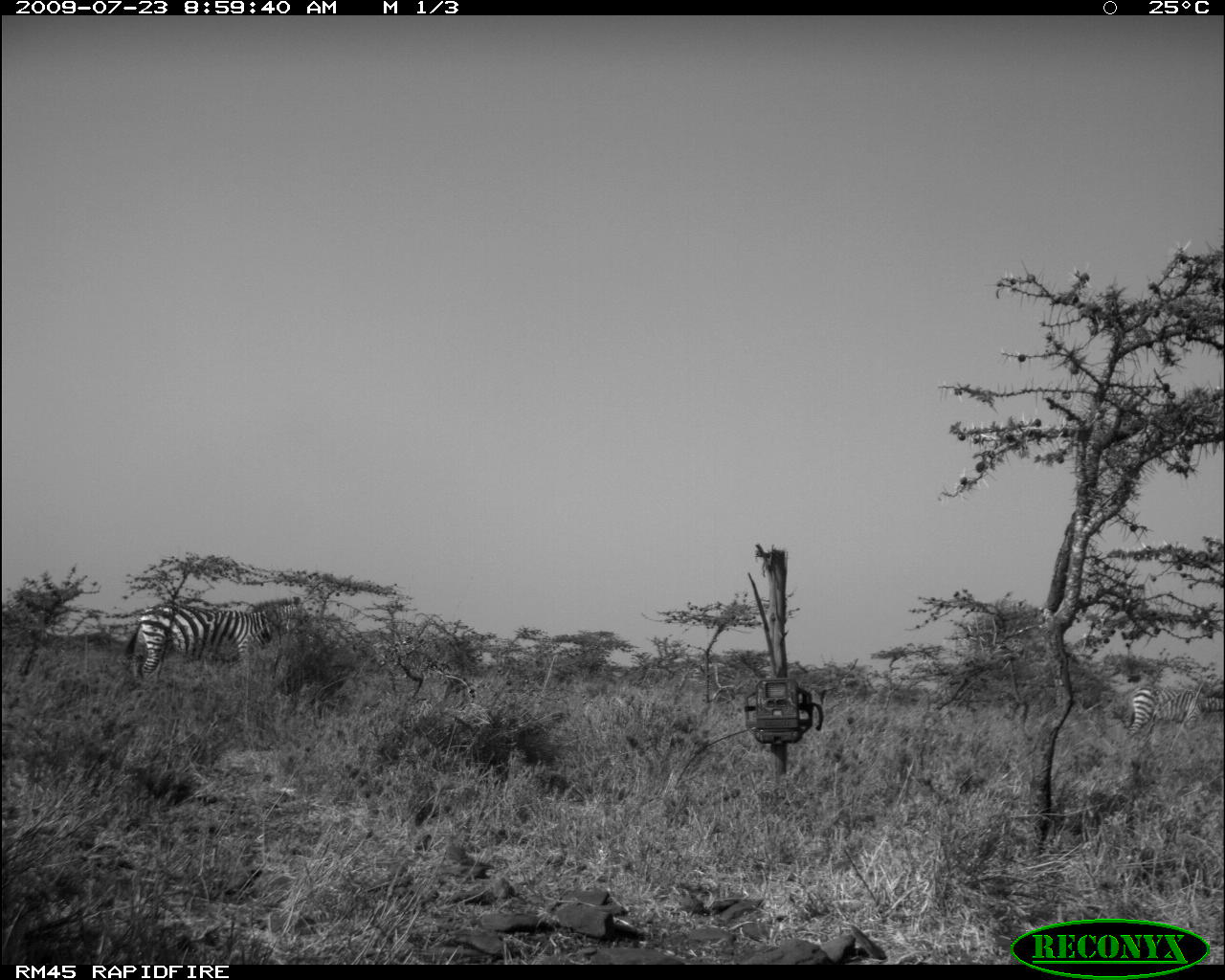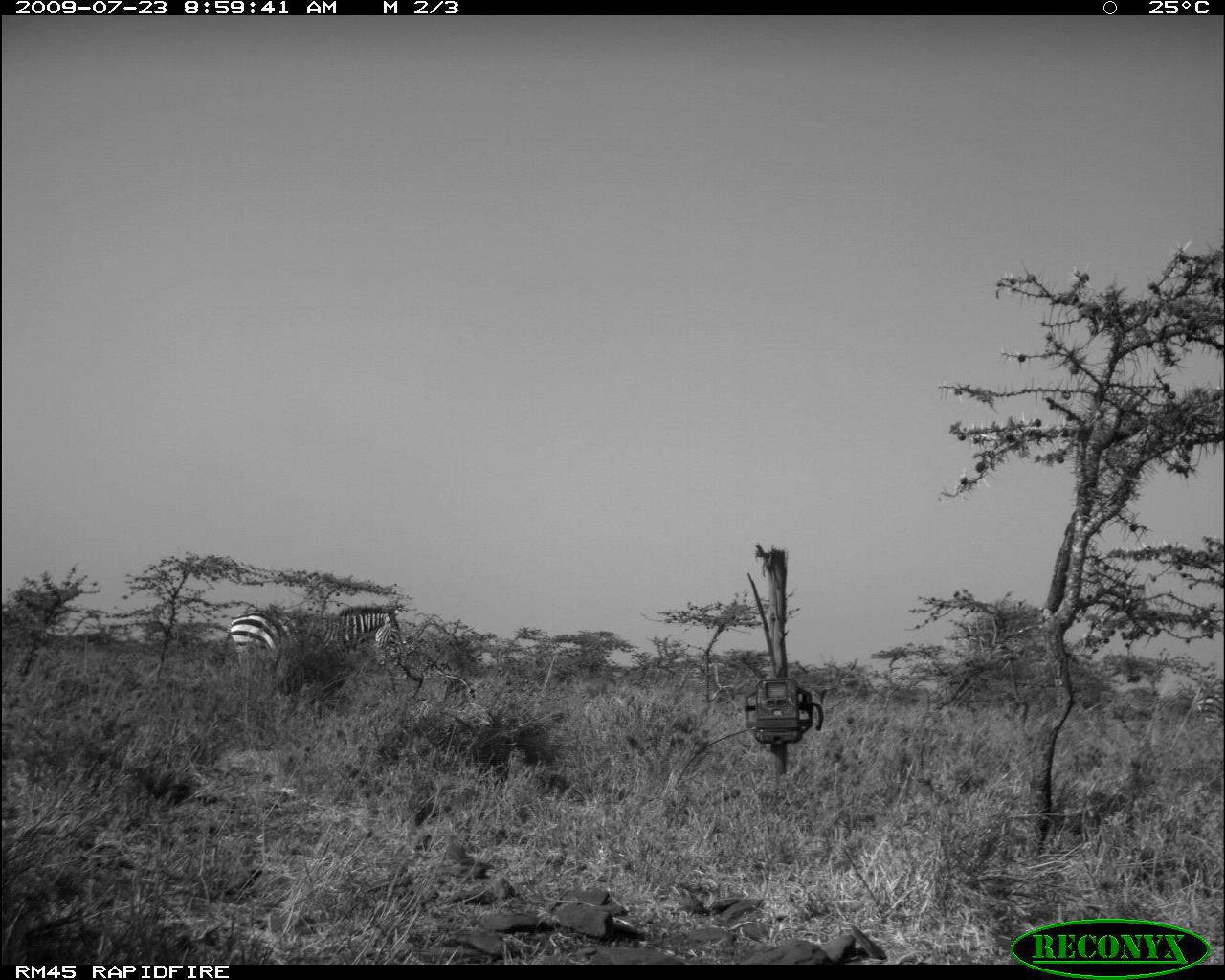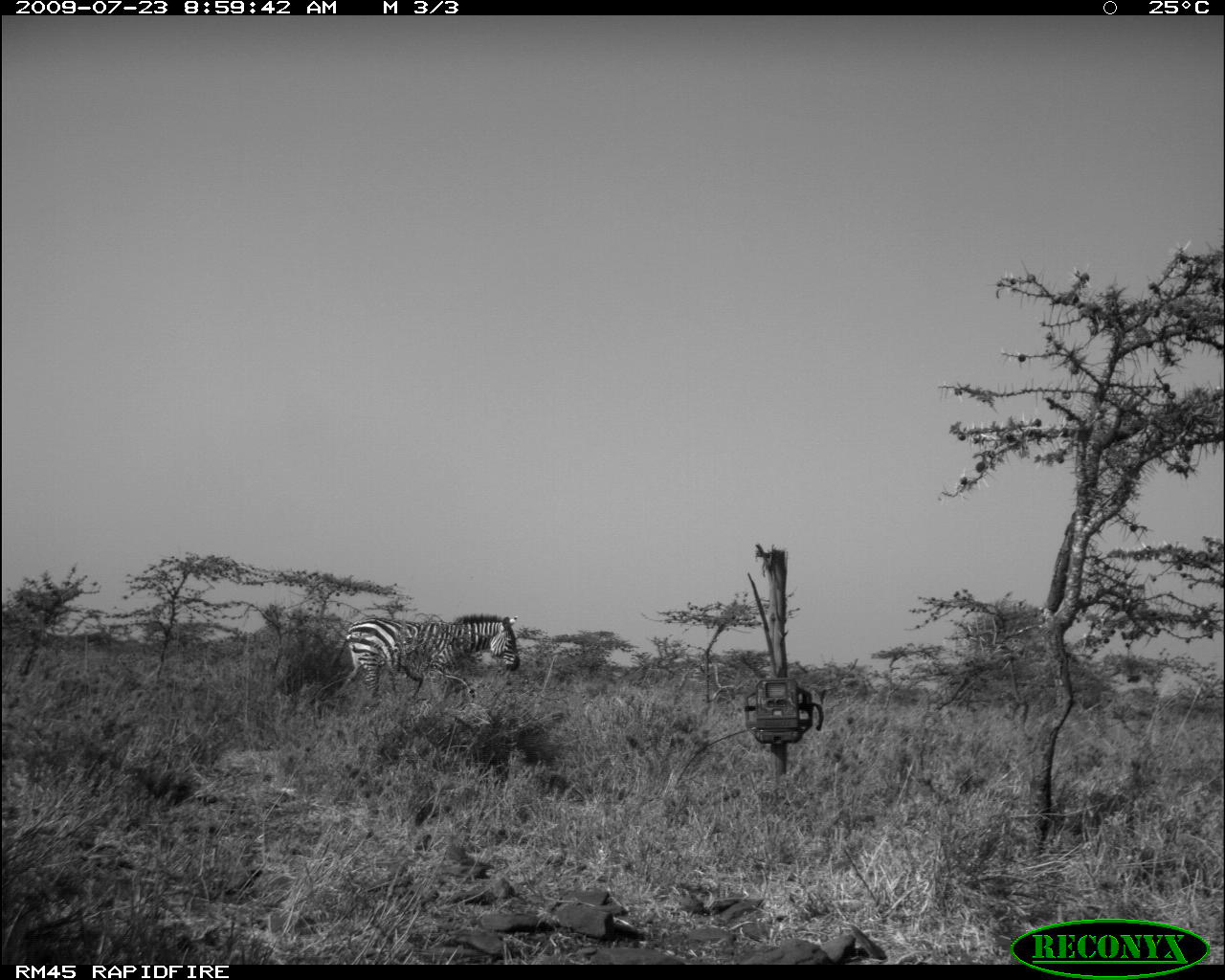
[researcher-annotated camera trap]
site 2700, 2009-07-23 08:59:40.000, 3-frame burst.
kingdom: Animalia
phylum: Chordata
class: Mammalia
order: Perissodactyla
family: Equidae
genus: Equus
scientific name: Equus quagga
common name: plains zebra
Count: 2.